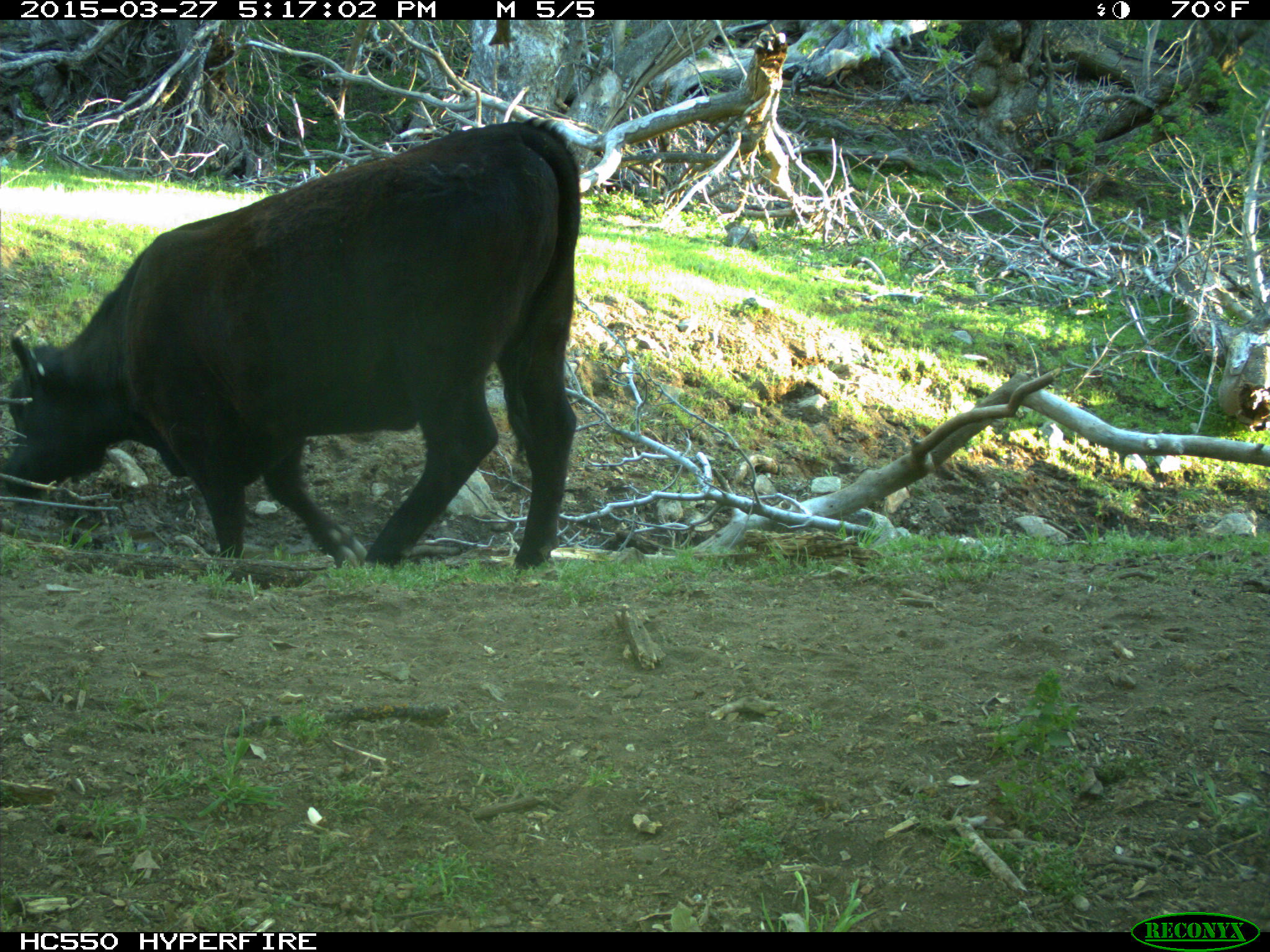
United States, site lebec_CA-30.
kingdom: Animalia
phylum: Chordata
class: Mammalia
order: Artiodactyla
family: Bovidae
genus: Bos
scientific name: Bos taurus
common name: domestic cow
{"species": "Bos taurus (domestic cow)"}